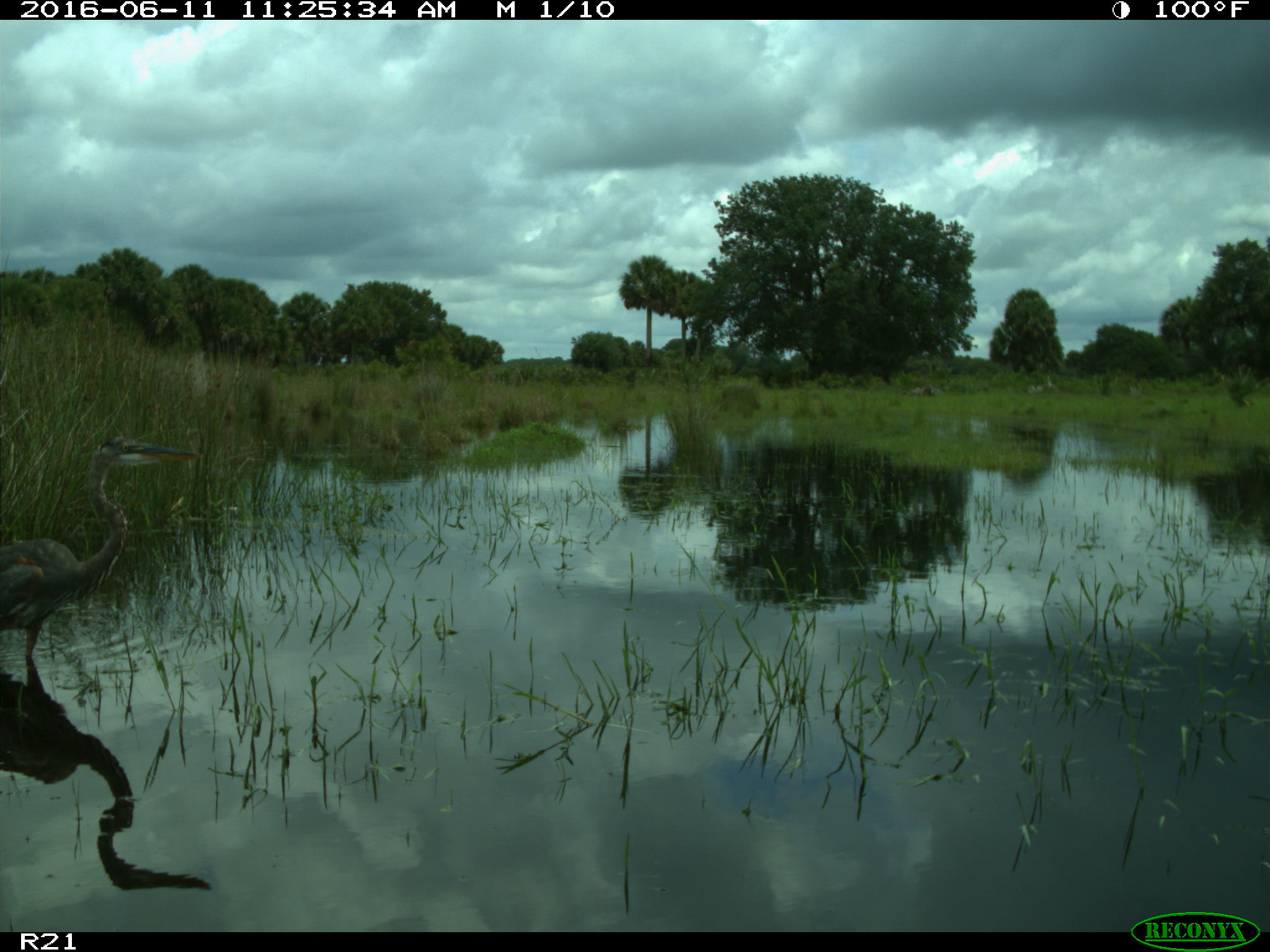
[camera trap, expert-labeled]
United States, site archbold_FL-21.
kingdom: Animalia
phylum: Chordata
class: Aves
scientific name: Aves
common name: birds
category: unidentified bird